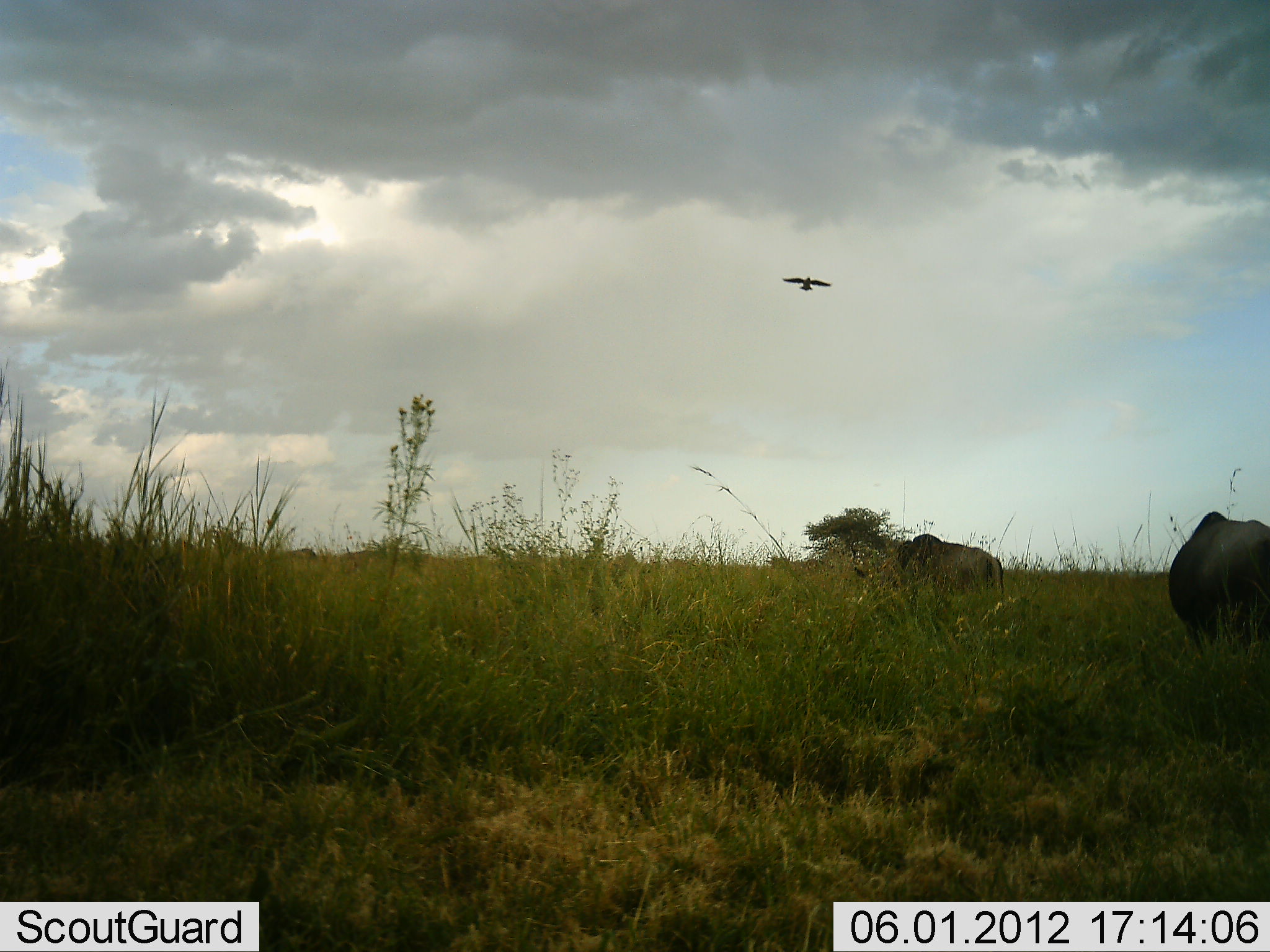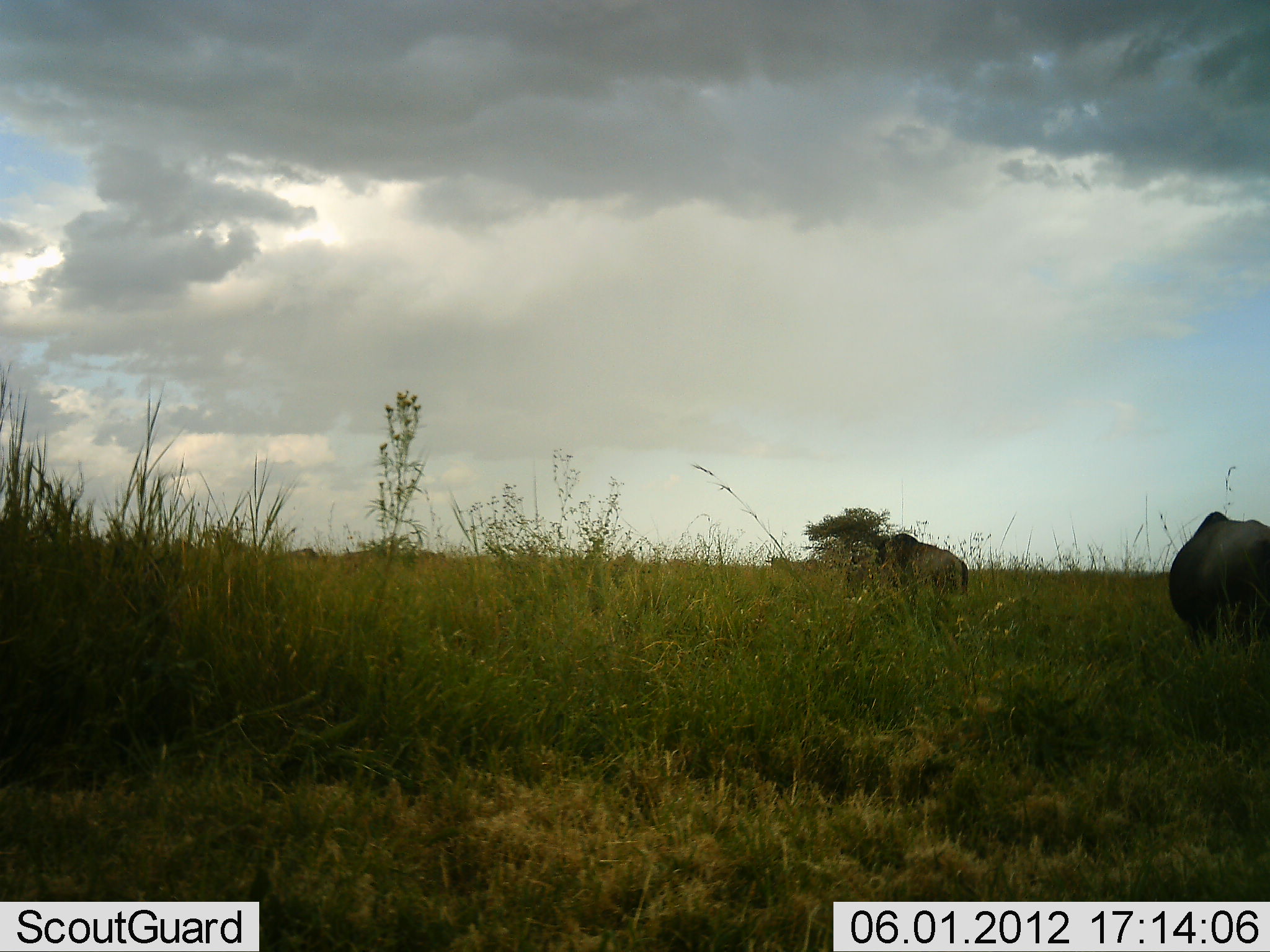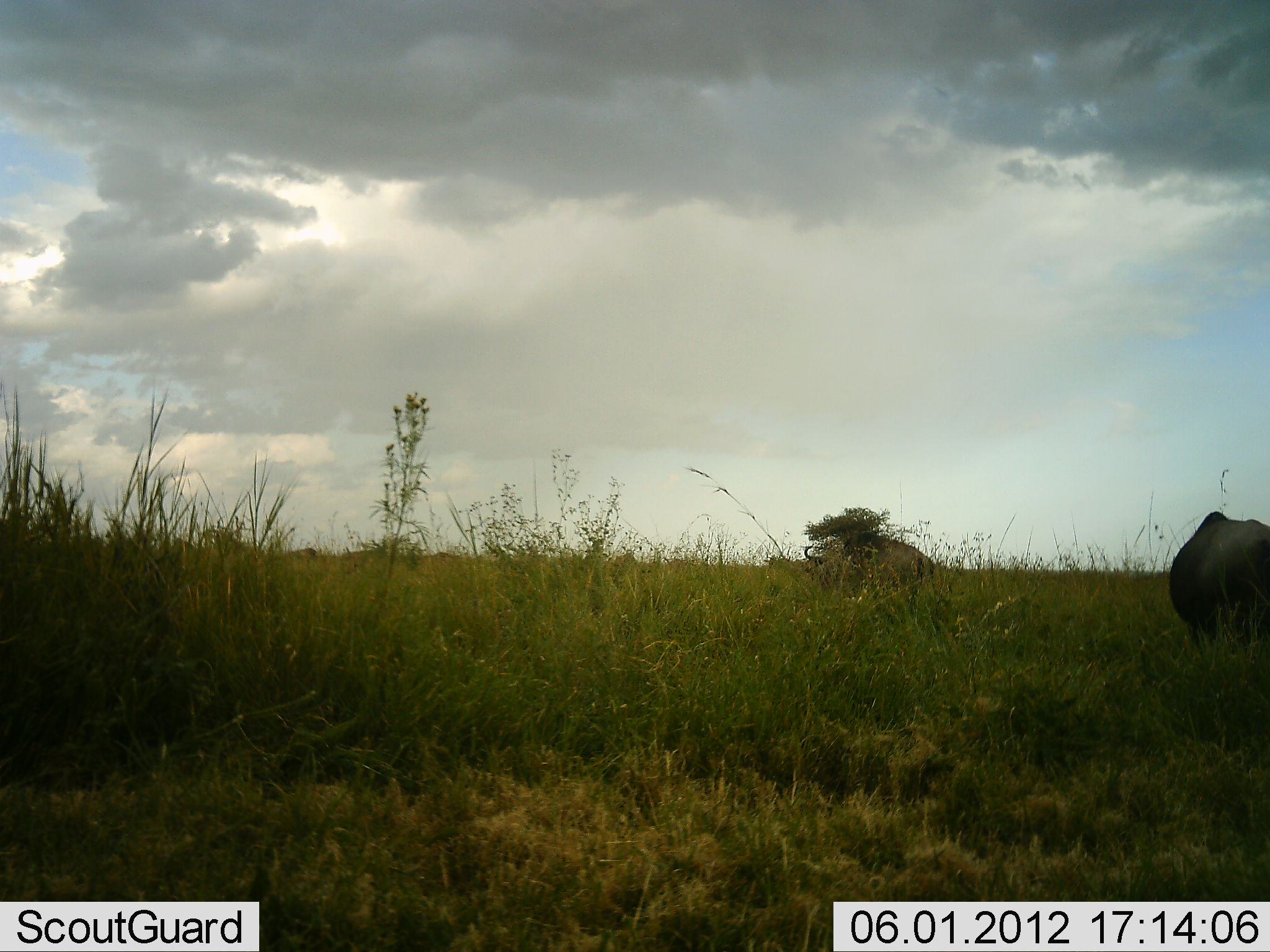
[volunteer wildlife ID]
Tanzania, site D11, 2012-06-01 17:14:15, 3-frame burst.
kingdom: Animalia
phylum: Chordata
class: Aves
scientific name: Aves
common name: bird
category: otherbird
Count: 1.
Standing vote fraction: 0%.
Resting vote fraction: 0%.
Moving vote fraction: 100%.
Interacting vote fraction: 0%.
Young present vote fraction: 0%.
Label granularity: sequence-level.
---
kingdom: Animalia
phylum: Chordata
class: Mammalia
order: Artiodactyla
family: Bovidae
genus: Connochaetes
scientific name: Connochaetes taurinus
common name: blue wildebeest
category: wildebeest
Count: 2.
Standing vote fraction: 50%.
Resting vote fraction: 0%.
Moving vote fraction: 44%.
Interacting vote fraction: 0%.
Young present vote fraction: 0%.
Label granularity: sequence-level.